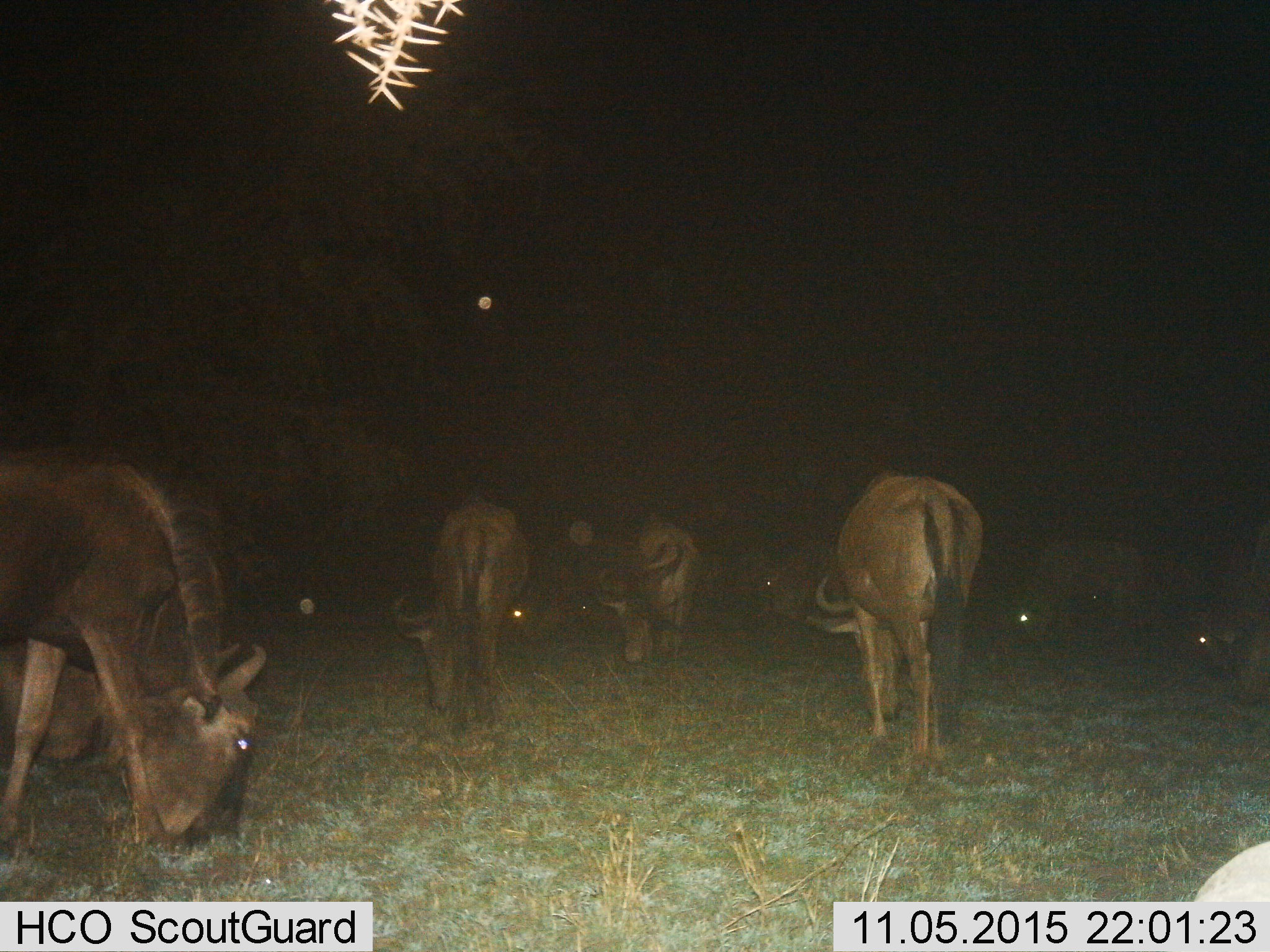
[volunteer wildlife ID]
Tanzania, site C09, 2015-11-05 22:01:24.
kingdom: Animalia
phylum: Chordata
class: Mammalia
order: Artiodactyla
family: Bovidae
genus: Connochaetes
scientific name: Connochaetes taurinus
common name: blue wildebeest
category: wildebeest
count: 10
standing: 47%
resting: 13%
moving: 27%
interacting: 7%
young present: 7%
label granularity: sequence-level